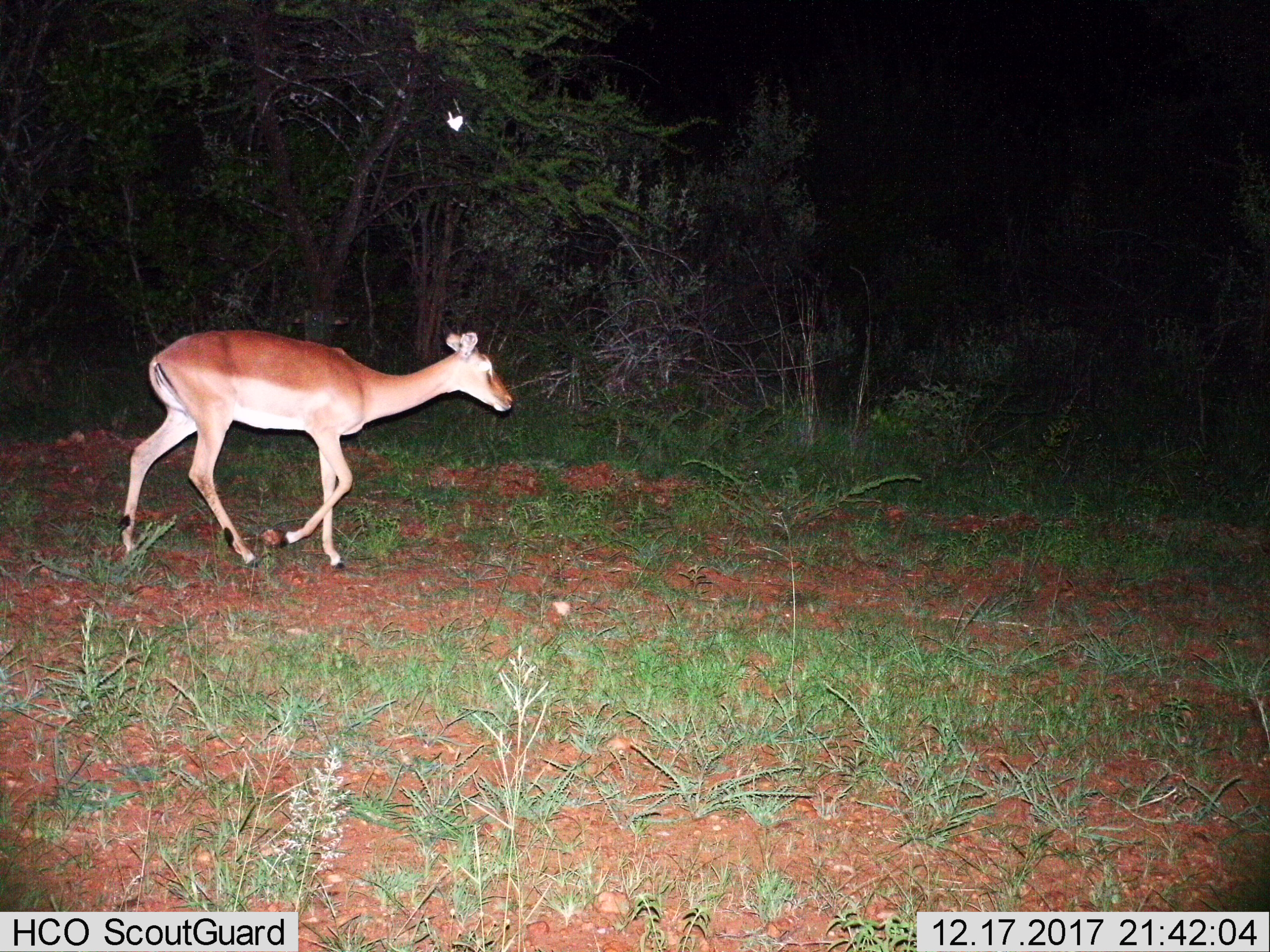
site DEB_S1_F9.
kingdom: Animalia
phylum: Chordata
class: Mammalia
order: Artiodactyla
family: Bovidae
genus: Aepyceros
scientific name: Aepyceros melampus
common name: impala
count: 1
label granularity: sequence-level